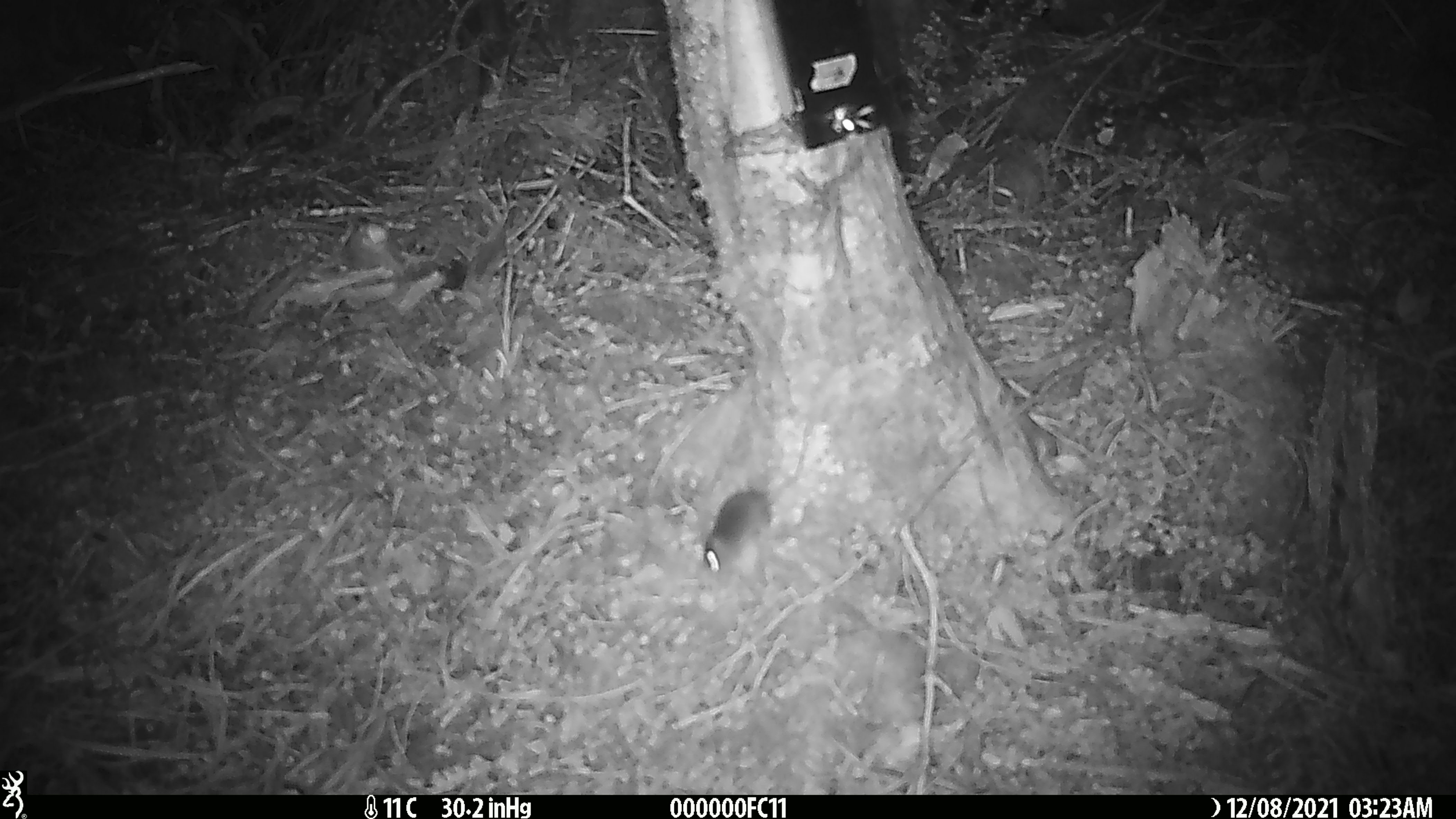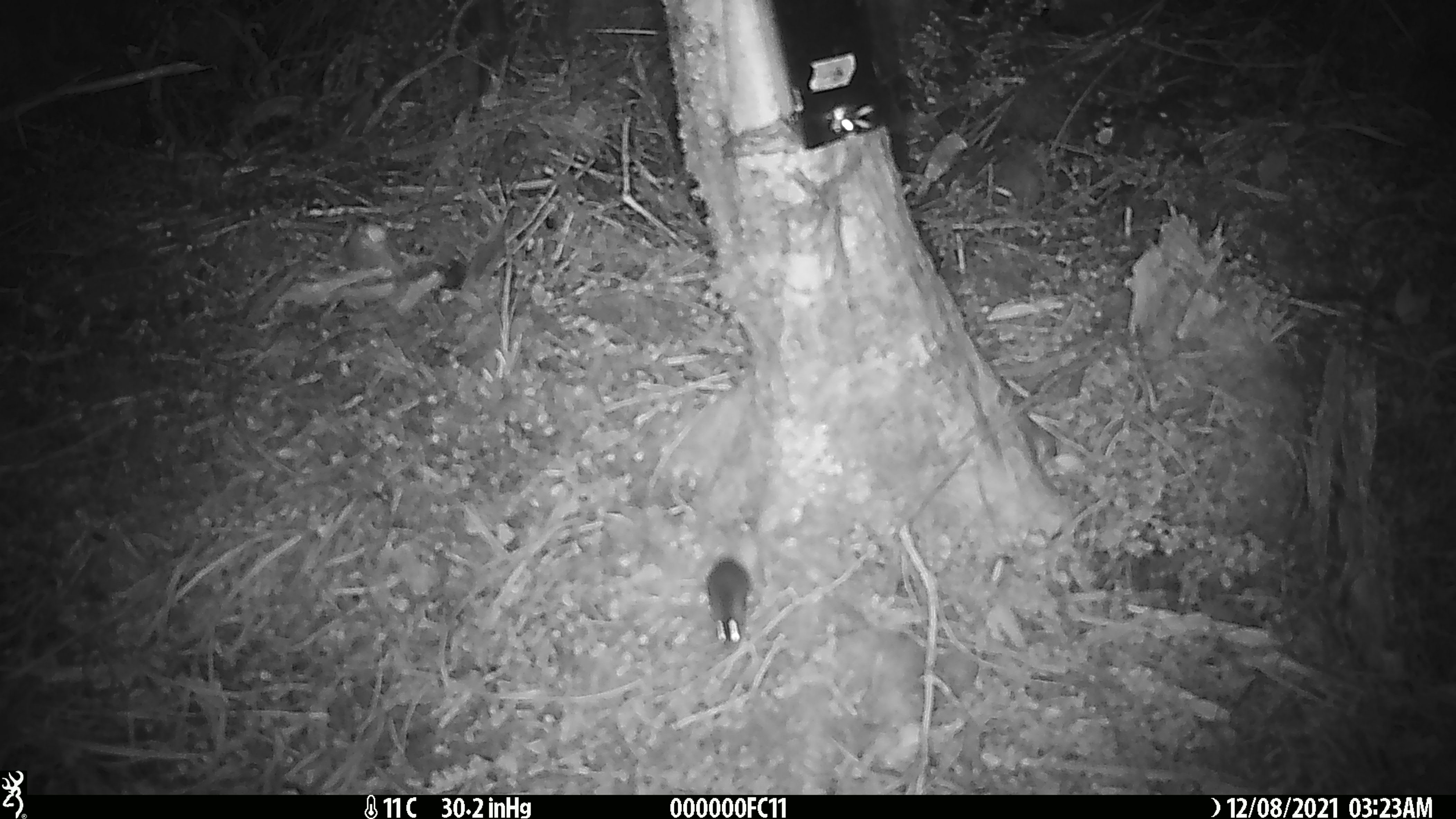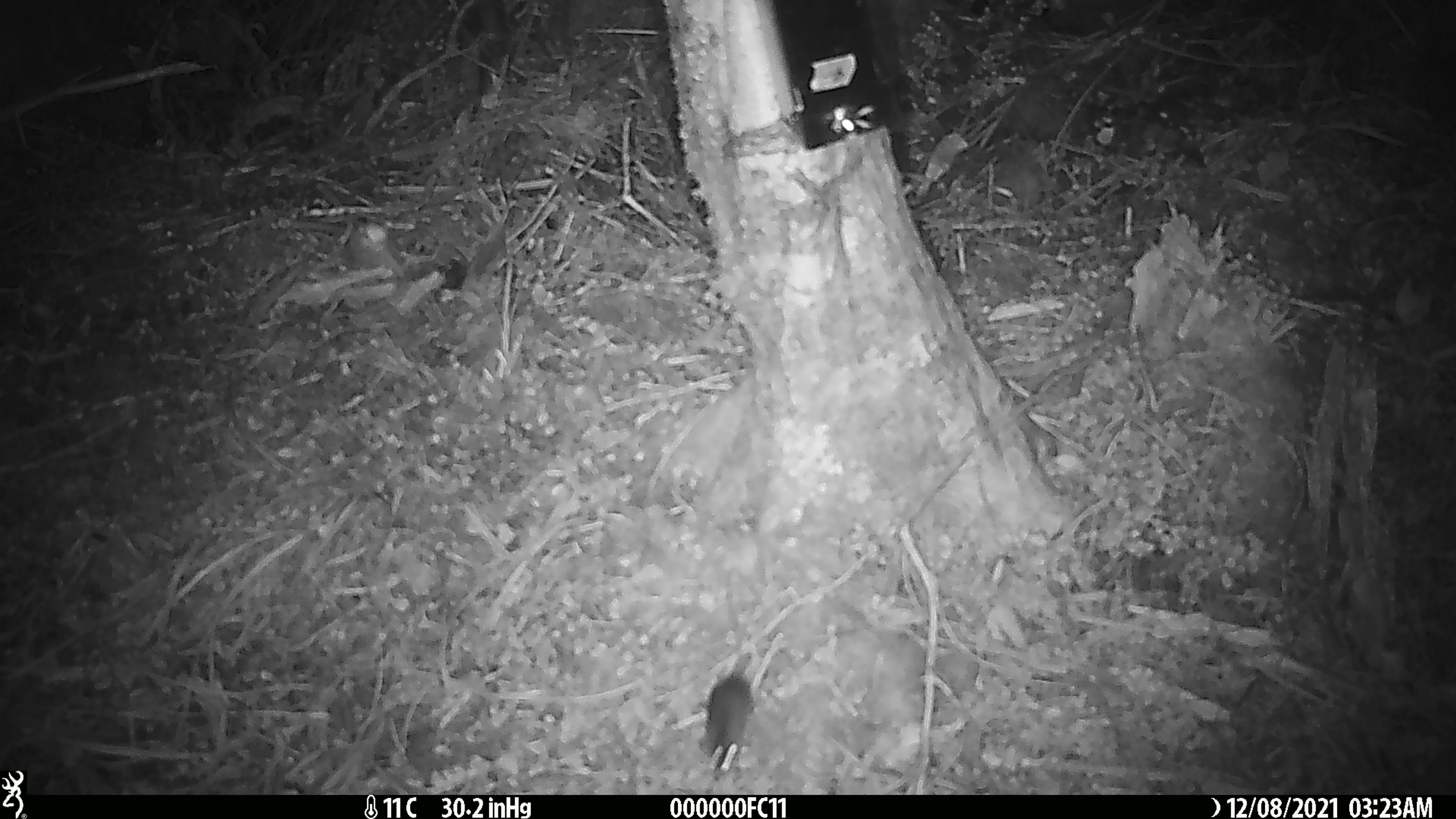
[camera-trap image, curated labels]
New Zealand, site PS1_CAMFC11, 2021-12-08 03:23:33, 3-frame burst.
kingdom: Animalia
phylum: Chordata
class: Mammalia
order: Rodentia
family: Muridae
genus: Mus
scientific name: Mus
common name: mouse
Mouse (Mus).